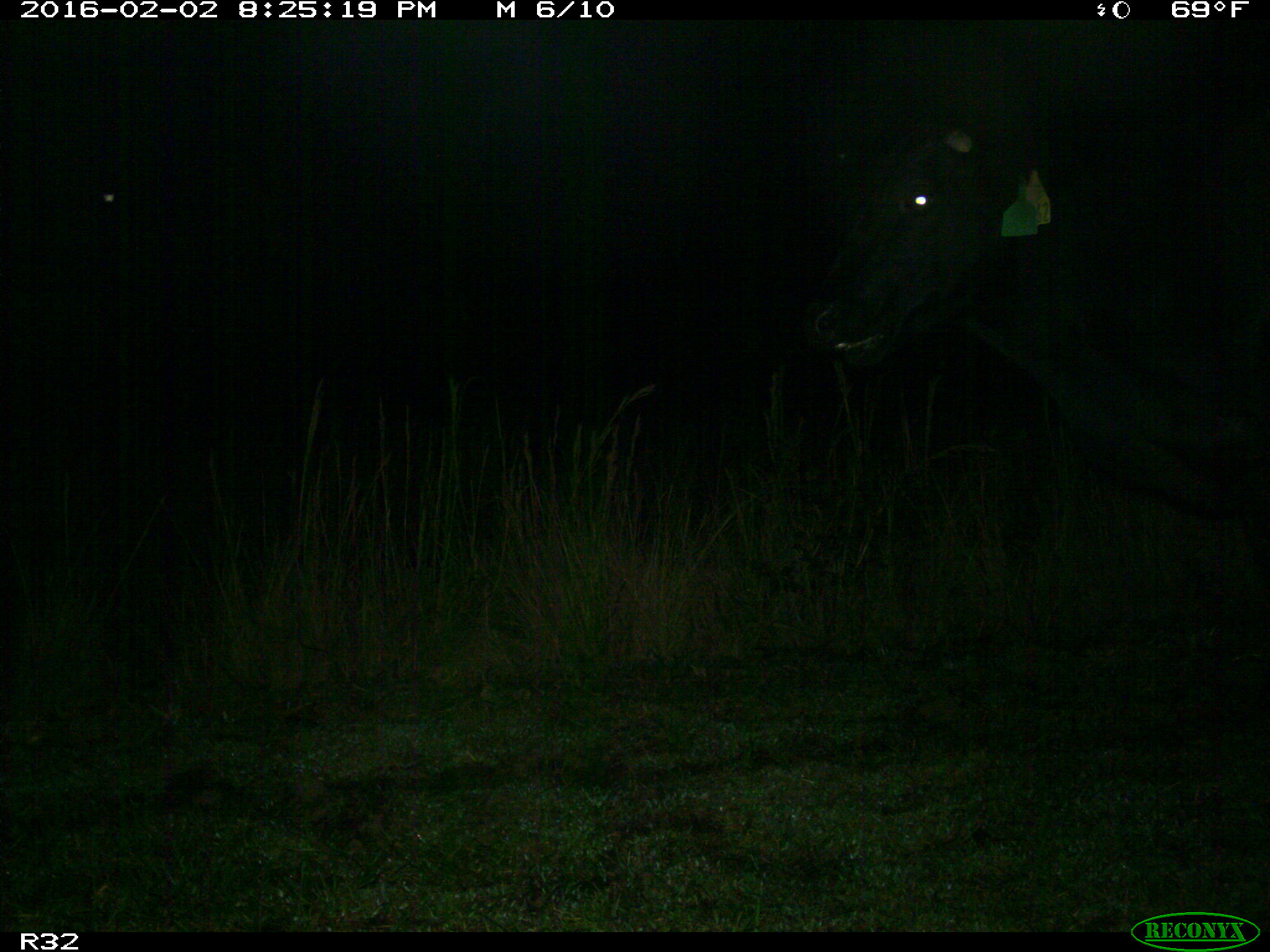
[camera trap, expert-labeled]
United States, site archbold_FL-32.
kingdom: Animalia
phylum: Chordata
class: Mammalia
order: Artiodactyla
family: Bovidae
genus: Bos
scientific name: Bos taurus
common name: domestic cow